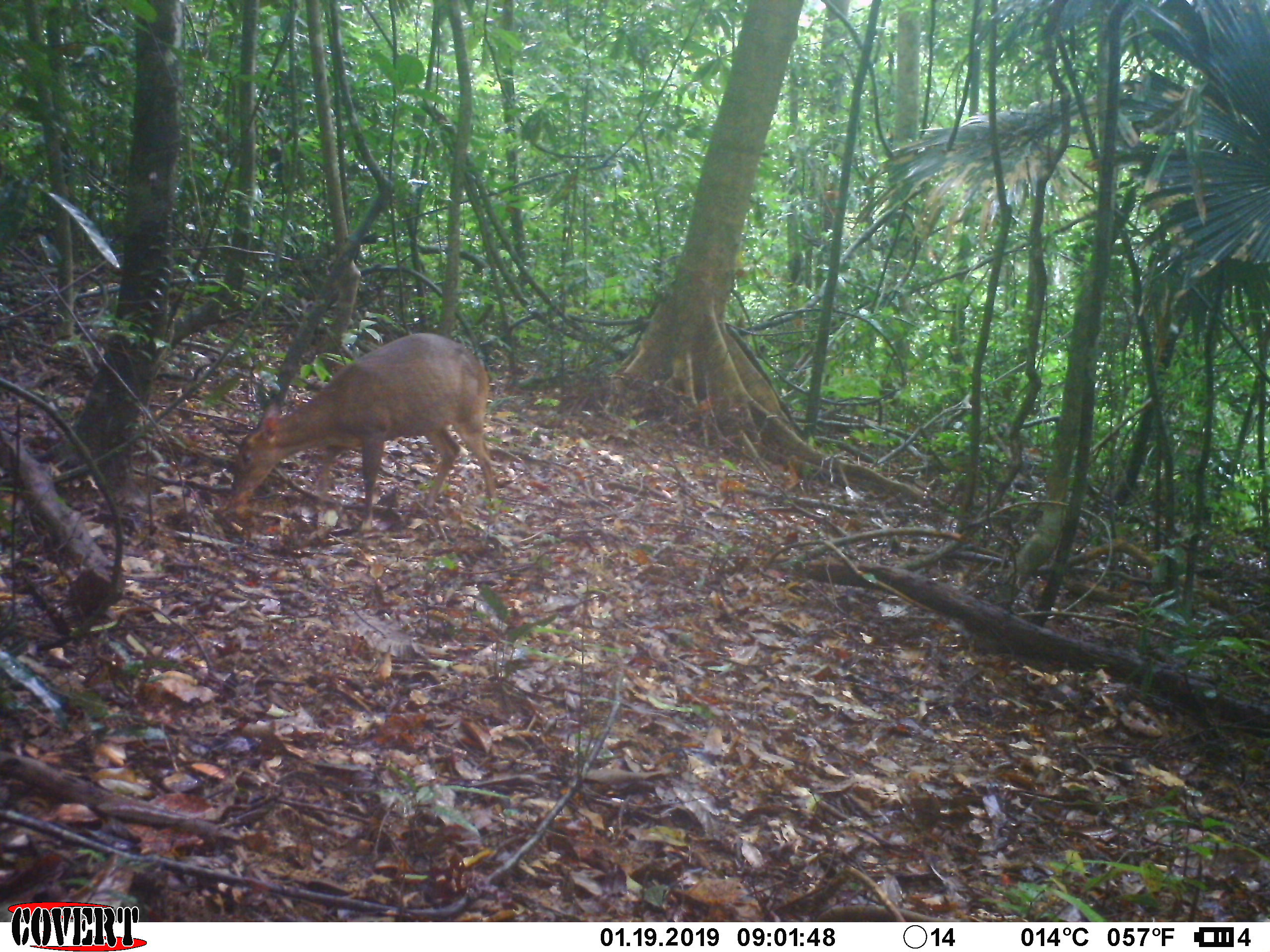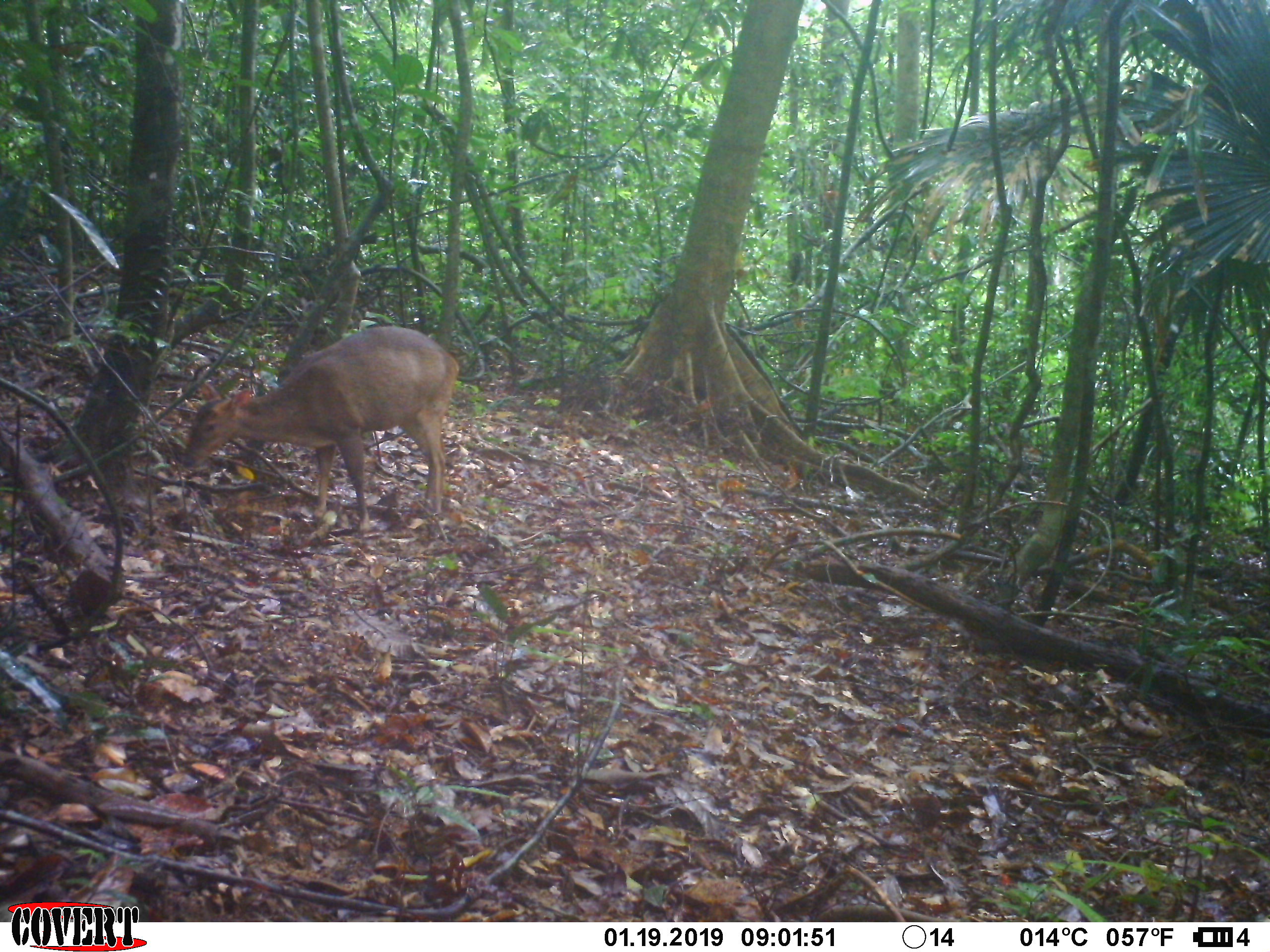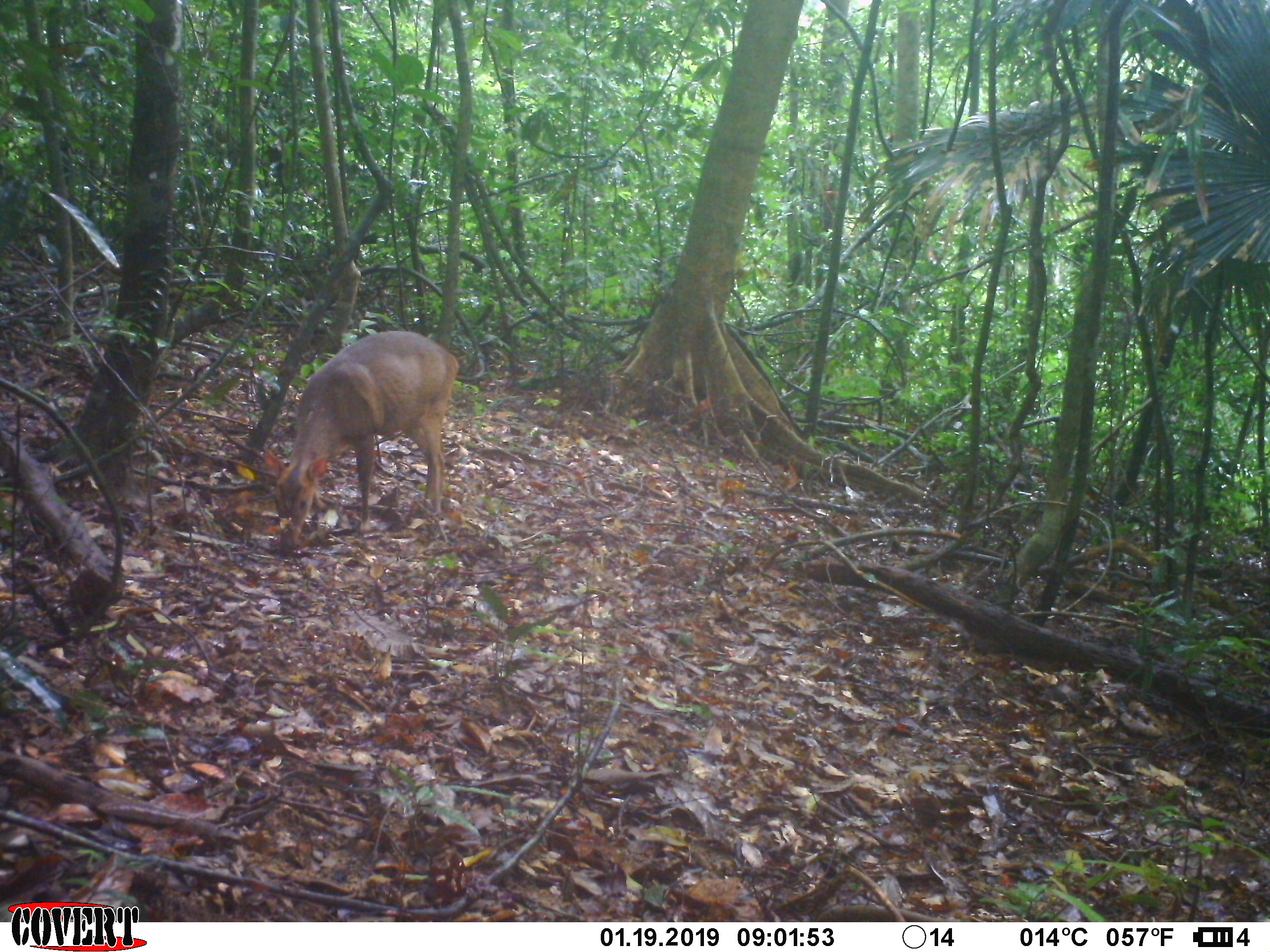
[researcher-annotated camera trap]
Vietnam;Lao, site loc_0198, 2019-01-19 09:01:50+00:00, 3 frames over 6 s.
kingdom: Animalia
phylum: Chordata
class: Mammalia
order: Artiodactyla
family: Cervidae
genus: Muntiacus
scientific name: Muntiacus vuquangensis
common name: large-antlered muntjac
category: large antlered muntjac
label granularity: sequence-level